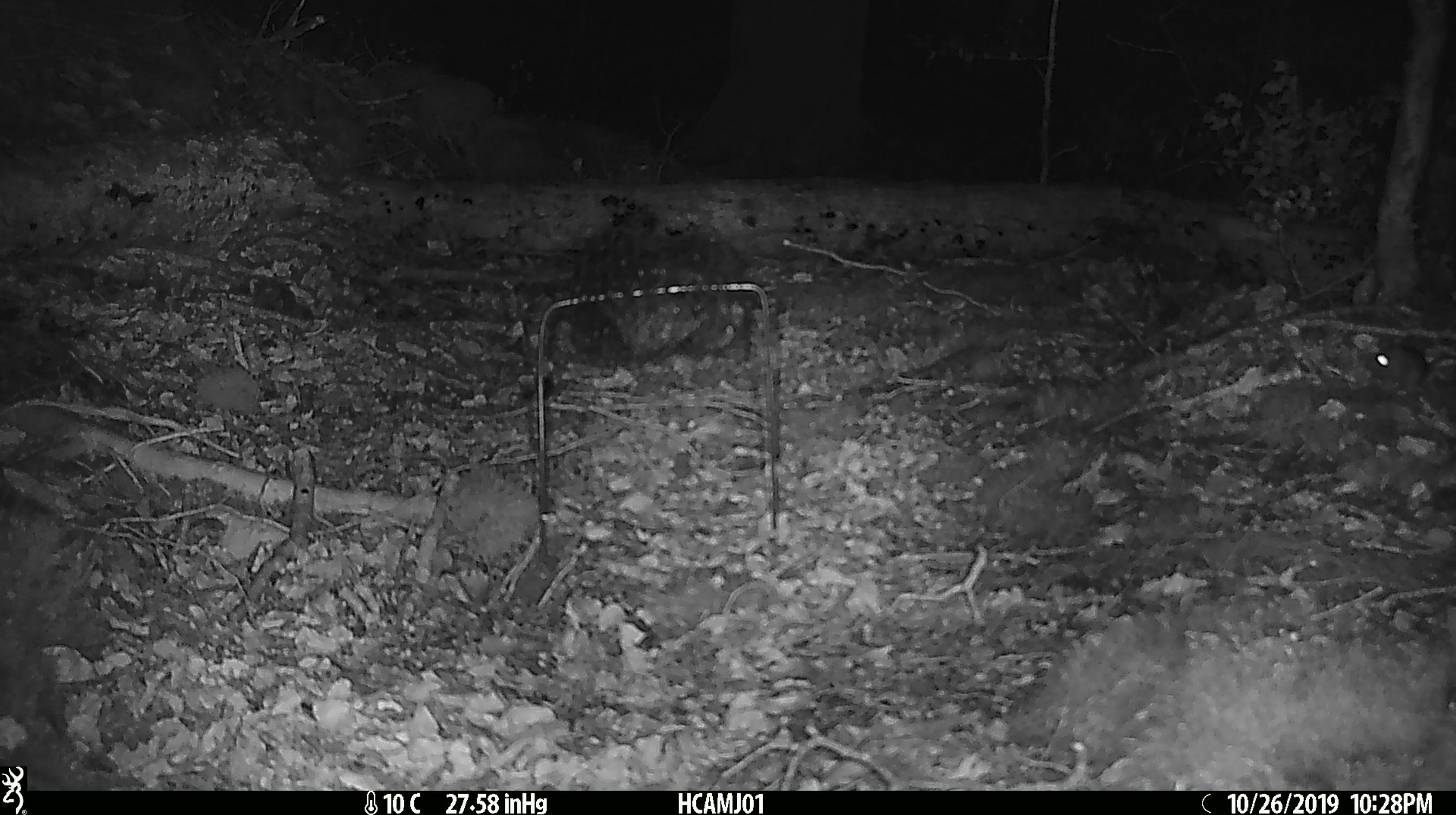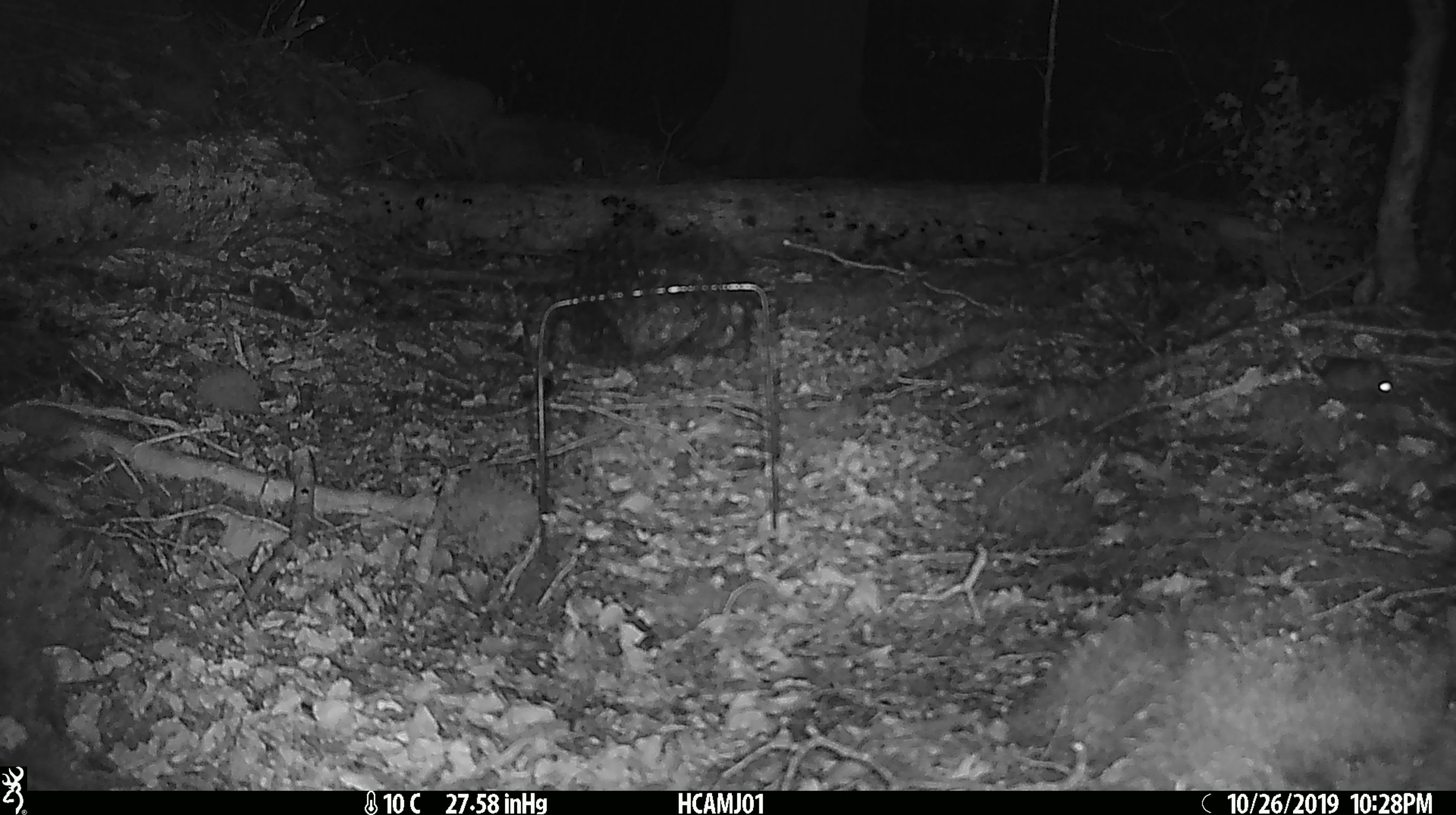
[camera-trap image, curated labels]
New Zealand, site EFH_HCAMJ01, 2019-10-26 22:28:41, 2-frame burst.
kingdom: Animalia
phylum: Chordata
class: Mammalia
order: Rodentia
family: Muridae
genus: Mus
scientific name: Mus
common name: mouse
Mouse (Mus).